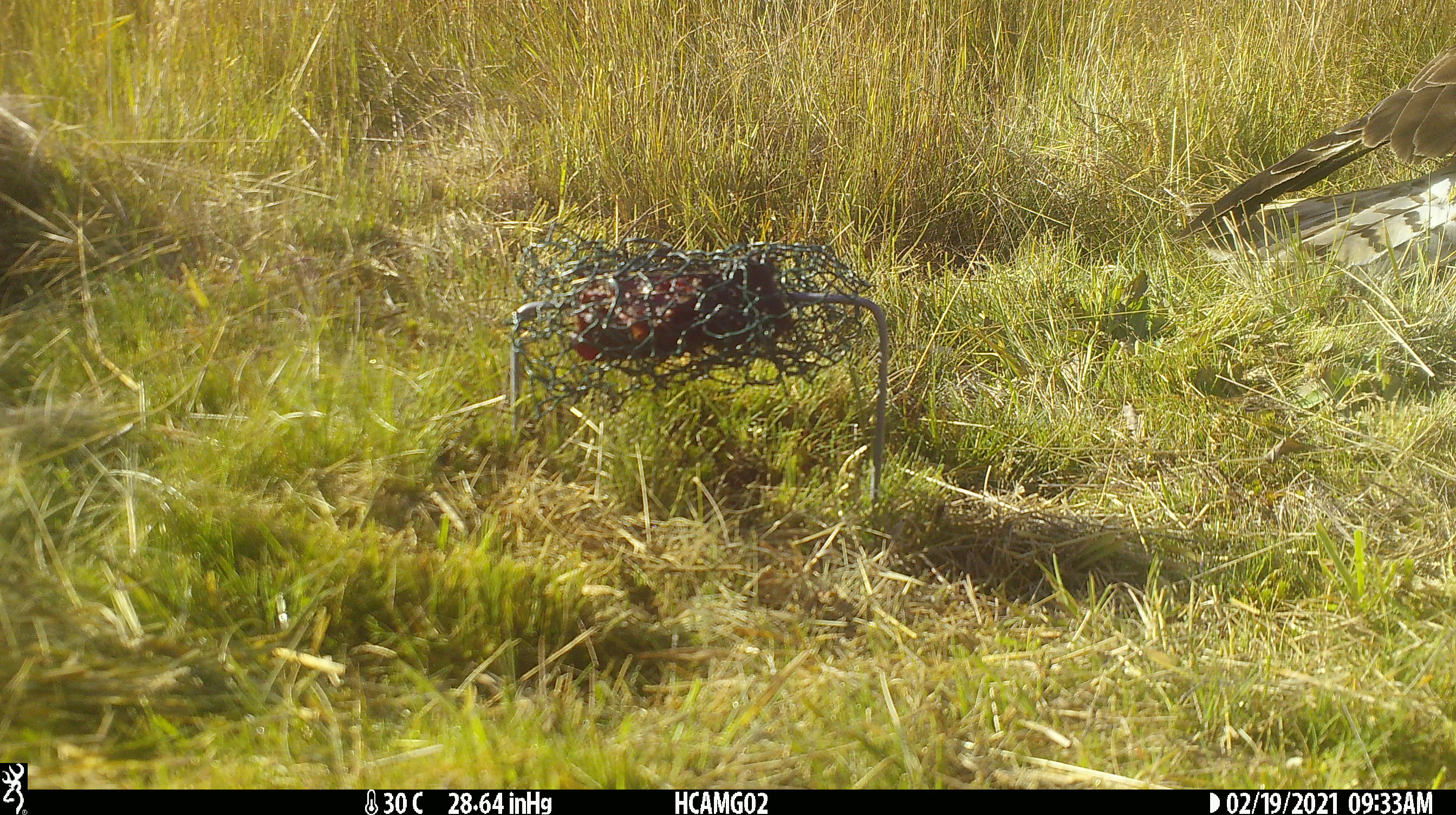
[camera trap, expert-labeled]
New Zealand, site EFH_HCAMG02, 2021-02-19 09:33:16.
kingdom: Animalia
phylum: Chordata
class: Aves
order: Accipitriformes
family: Accipitridae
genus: Circus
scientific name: Circus approximans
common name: swamp harrier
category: harrier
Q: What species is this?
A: Harrier (swamp harrier) (Circus approximans).